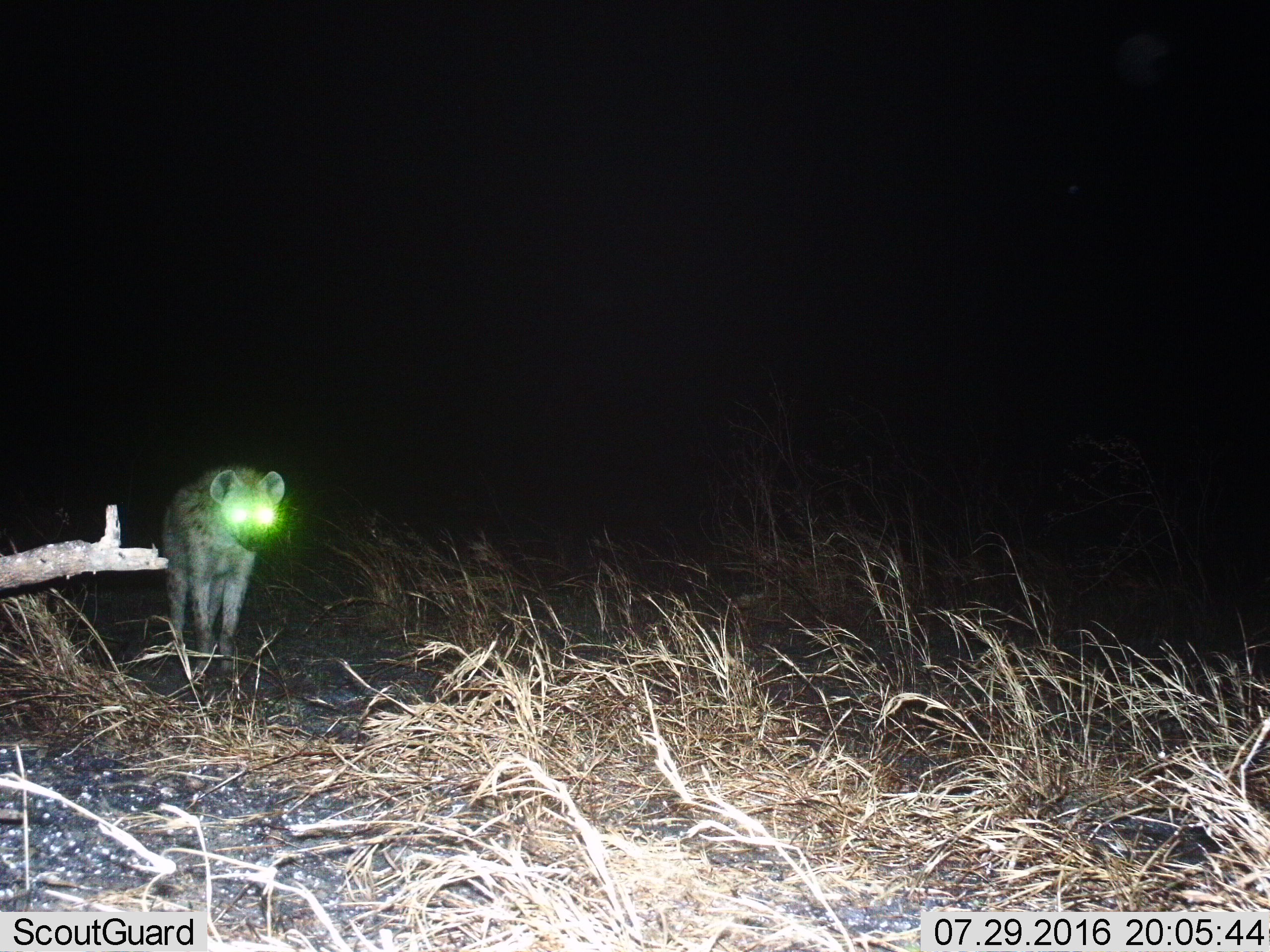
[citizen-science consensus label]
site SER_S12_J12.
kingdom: Animalia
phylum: Chordata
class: Mammalia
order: Carnivora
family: Hyaenidae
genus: Crocuta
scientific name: Crocuta crocuta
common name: spotted hyena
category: hyenaspotted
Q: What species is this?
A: Hyenaspotted (spotted hyena) (Crocuta crocuta).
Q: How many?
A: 1.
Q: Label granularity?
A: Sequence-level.